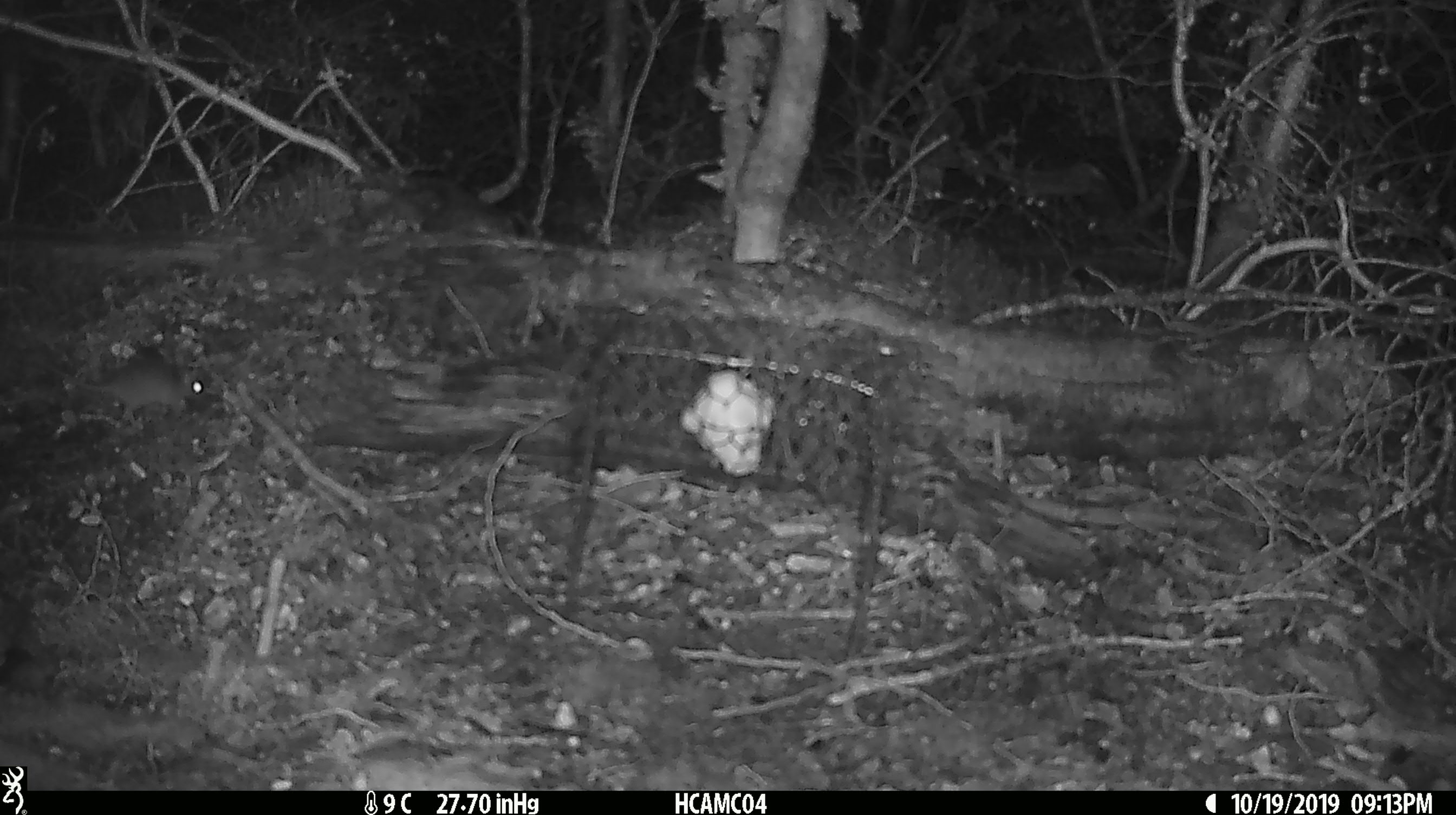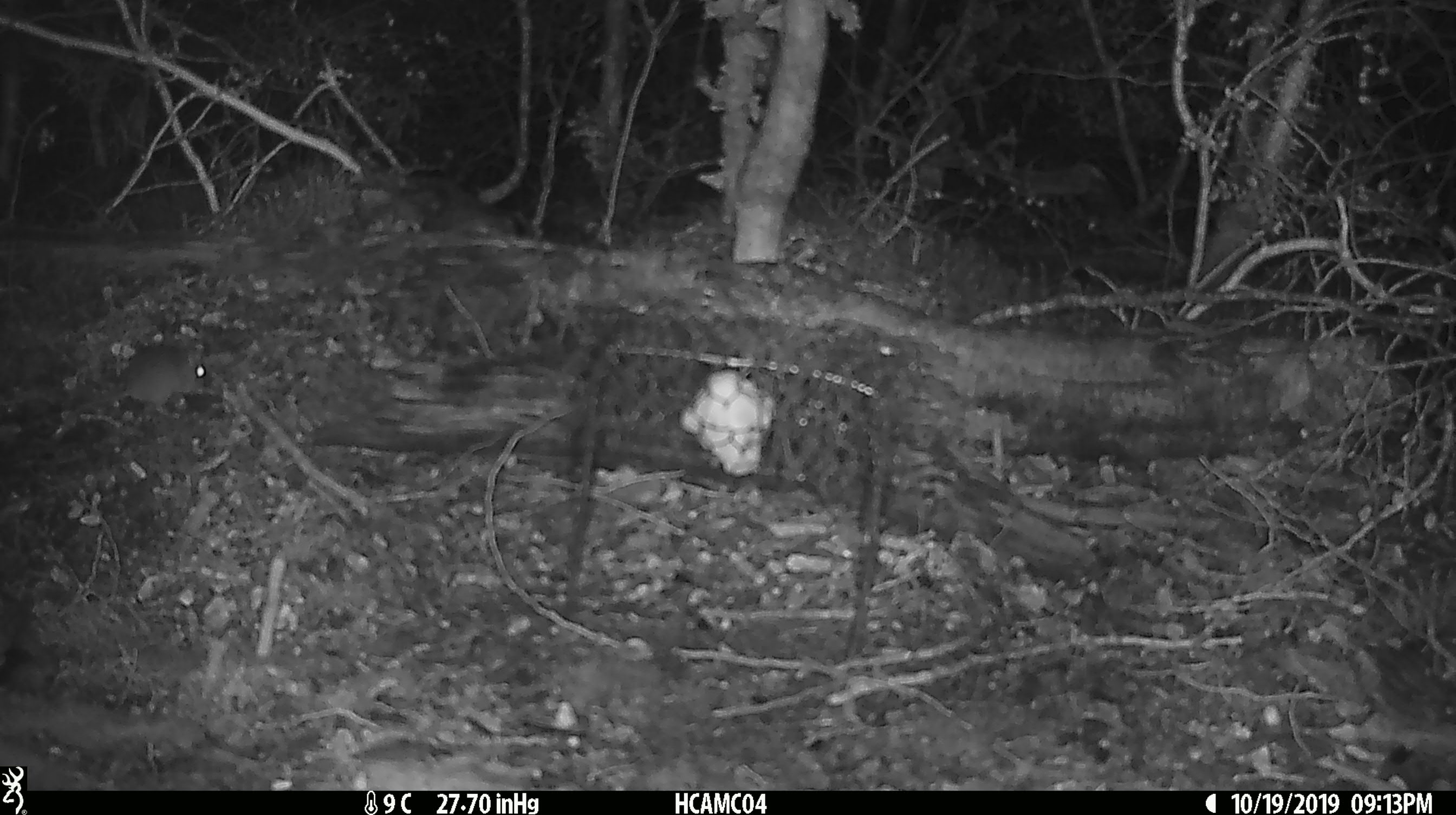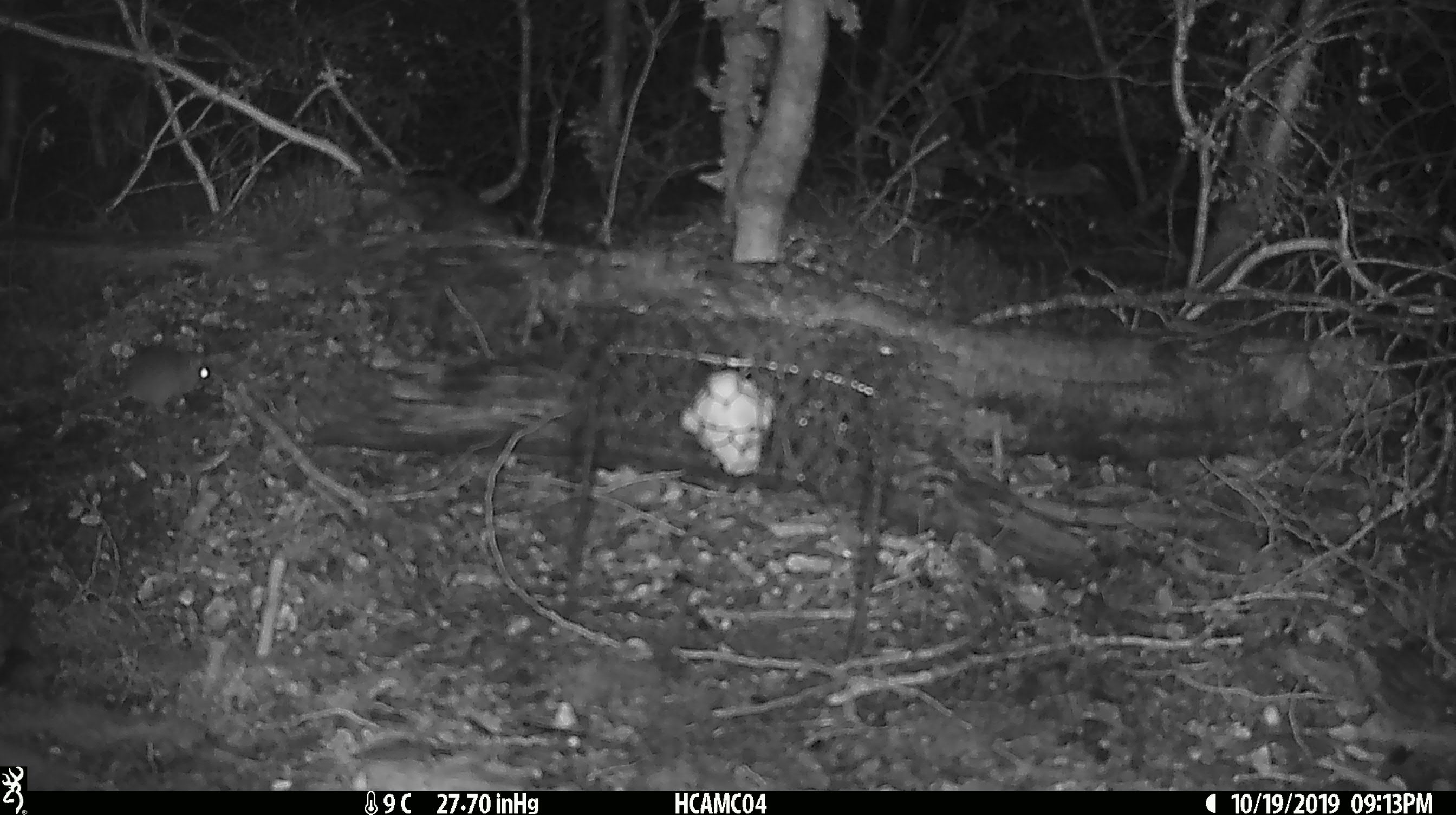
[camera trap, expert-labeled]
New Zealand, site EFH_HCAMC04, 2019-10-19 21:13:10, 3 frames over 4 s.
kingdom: Animalia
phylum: Chordata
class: Mammalia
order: Rodentia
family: Muridae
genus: Mus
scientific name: Mus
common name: mouse